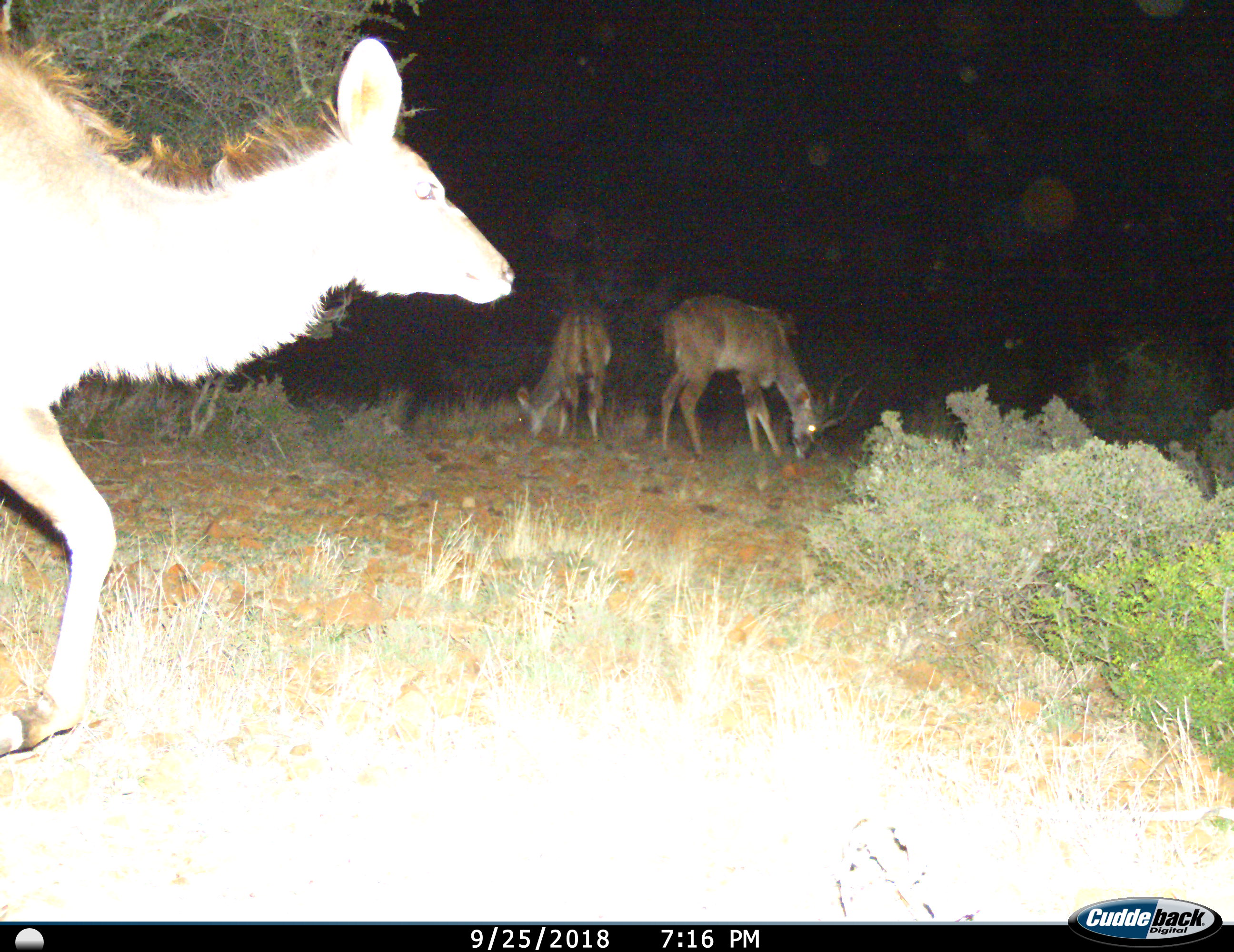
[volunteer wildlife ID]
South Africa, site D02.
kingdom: Animalia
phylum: Chordata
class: Mammalia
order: Artiodactyla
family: Bovidae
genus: Tragelaphus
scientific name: Tragelaphus strepsiceros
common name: greater kudu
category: kudu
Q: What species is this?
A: Kudu (greater kudu) (Tragelaphus strepsiceros).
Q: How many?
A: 3.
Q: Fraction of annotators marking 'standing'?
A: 44%.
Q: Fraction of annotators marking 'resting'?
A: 0%.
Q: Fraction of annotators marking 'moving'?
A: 67%.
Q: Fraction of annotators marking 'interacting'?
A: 0%.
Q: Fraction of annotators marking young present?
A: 0%.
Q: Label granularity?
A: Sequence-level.